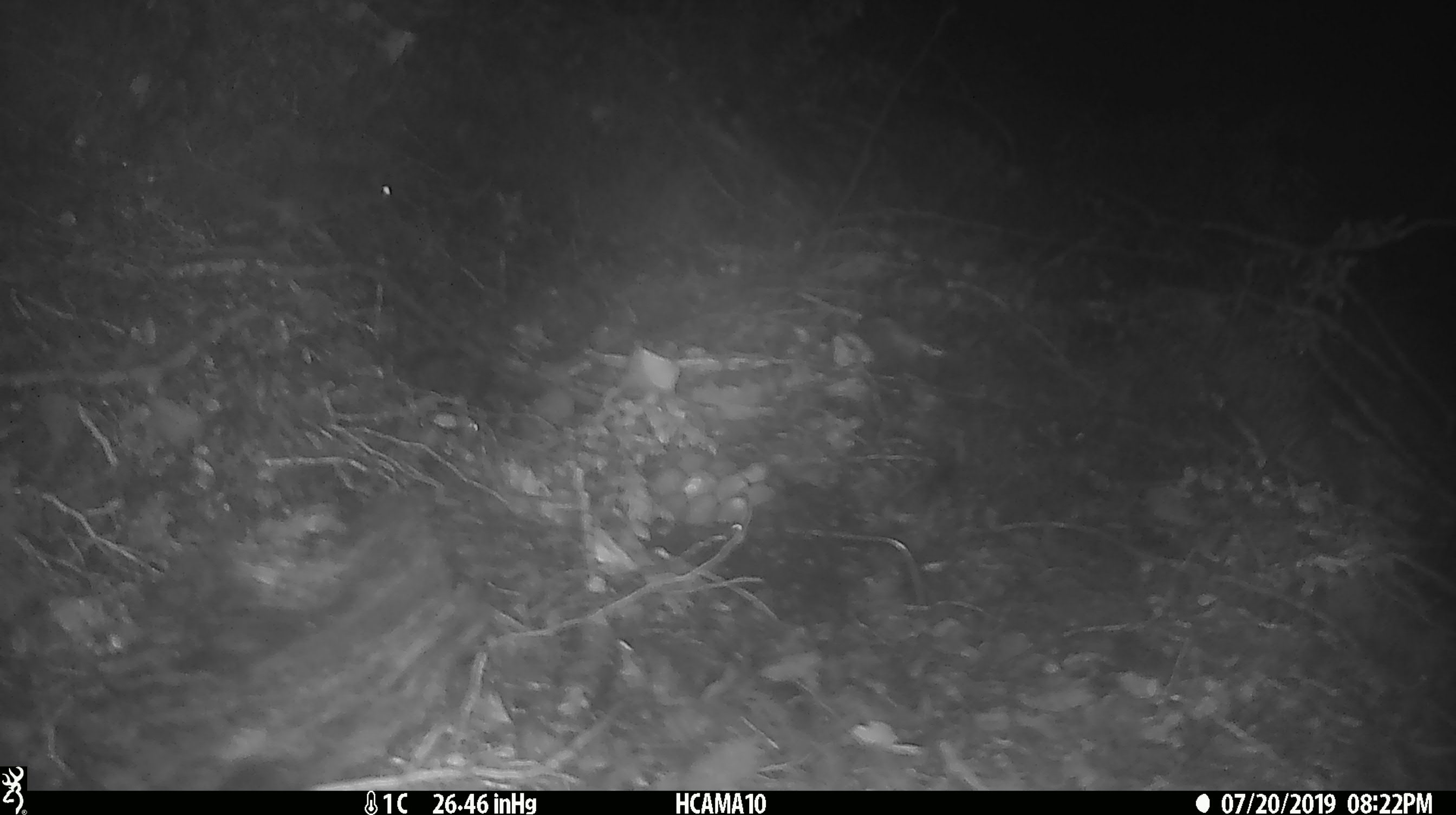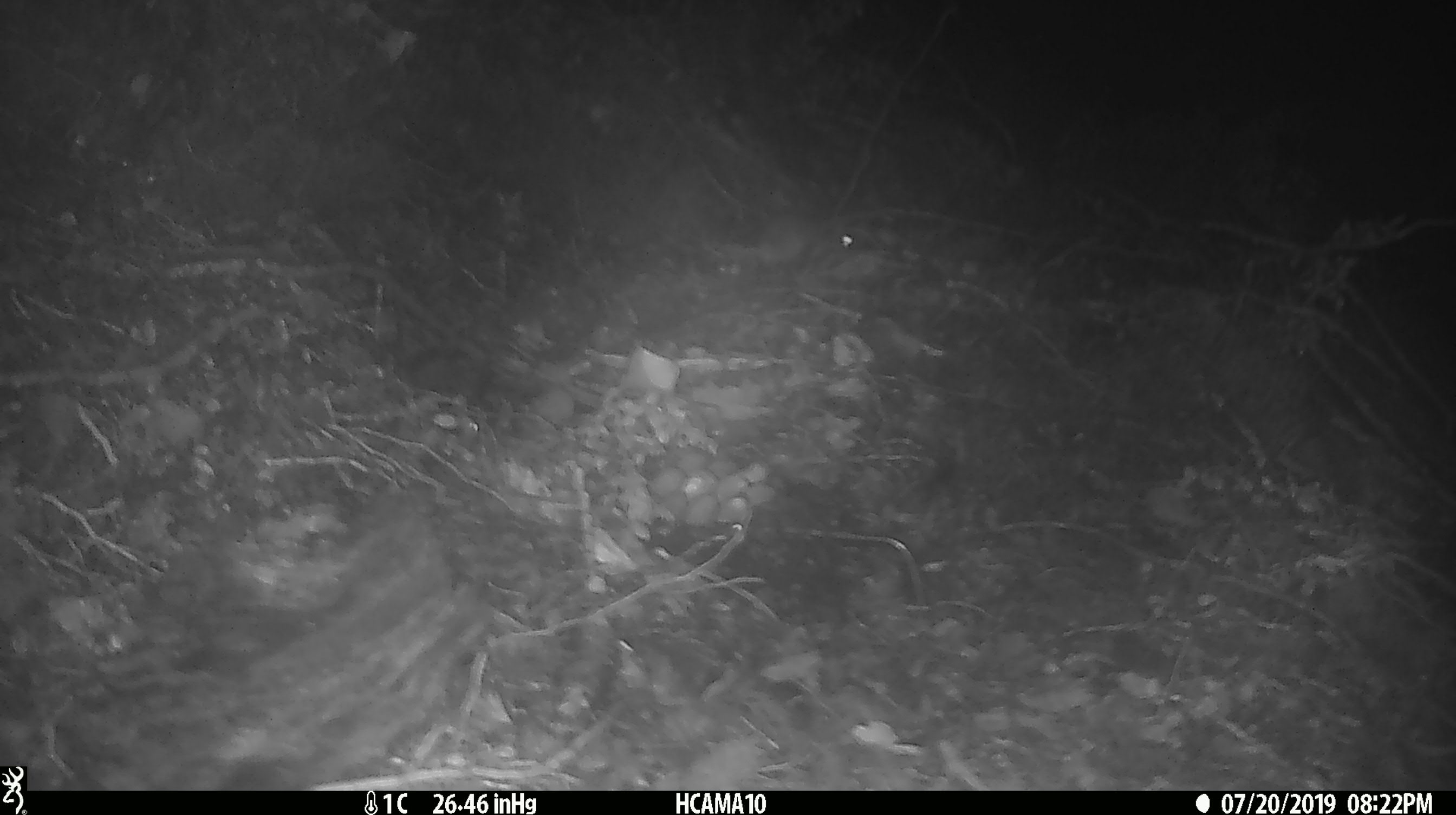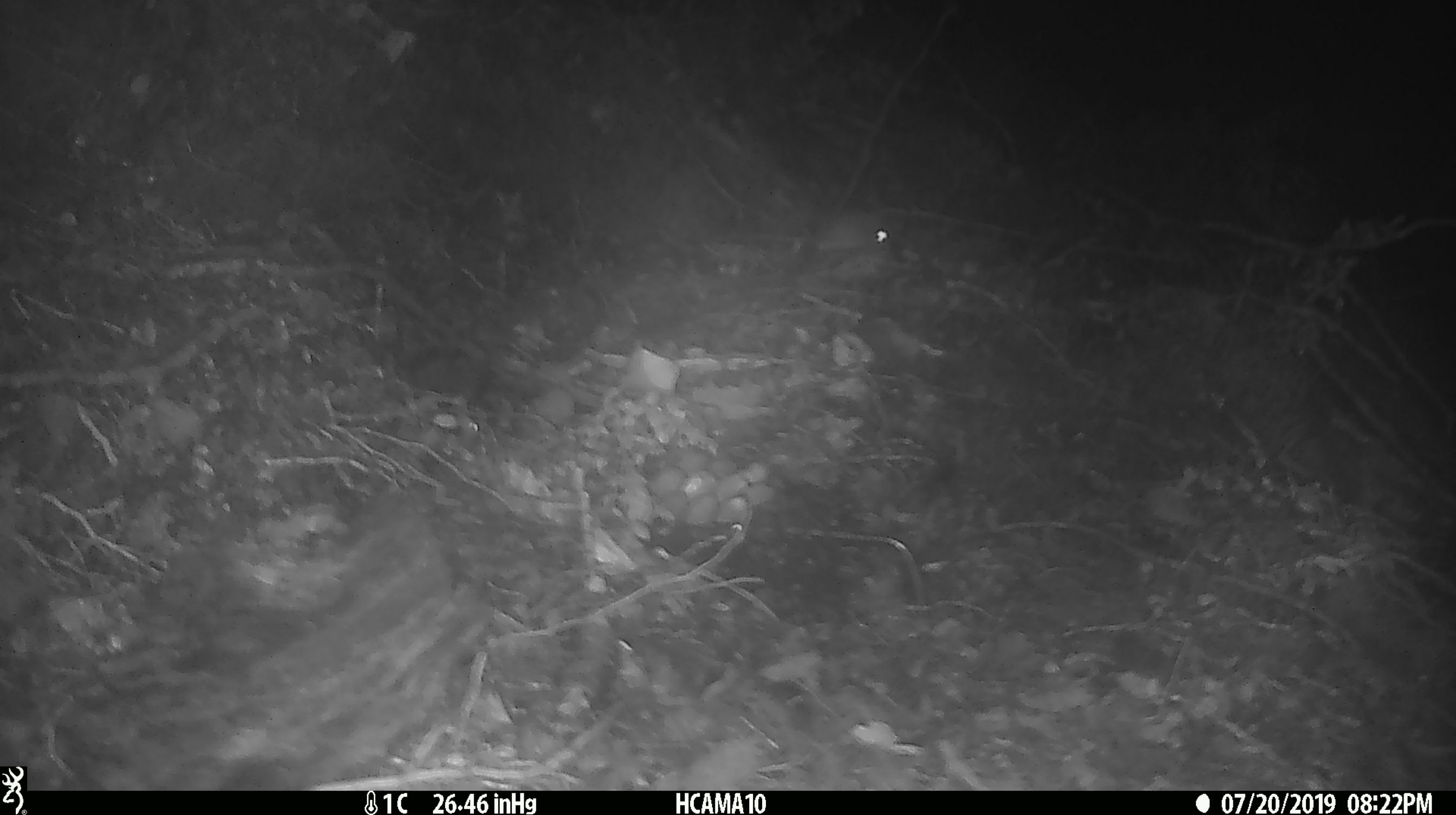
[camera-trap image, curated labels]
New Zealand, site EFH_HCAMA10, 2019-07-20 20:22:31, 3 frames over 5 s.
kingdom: Animalia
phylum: Chordata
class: Mammalia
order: Rodentia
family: Muridae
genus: Mus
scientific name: Mus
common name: mouse